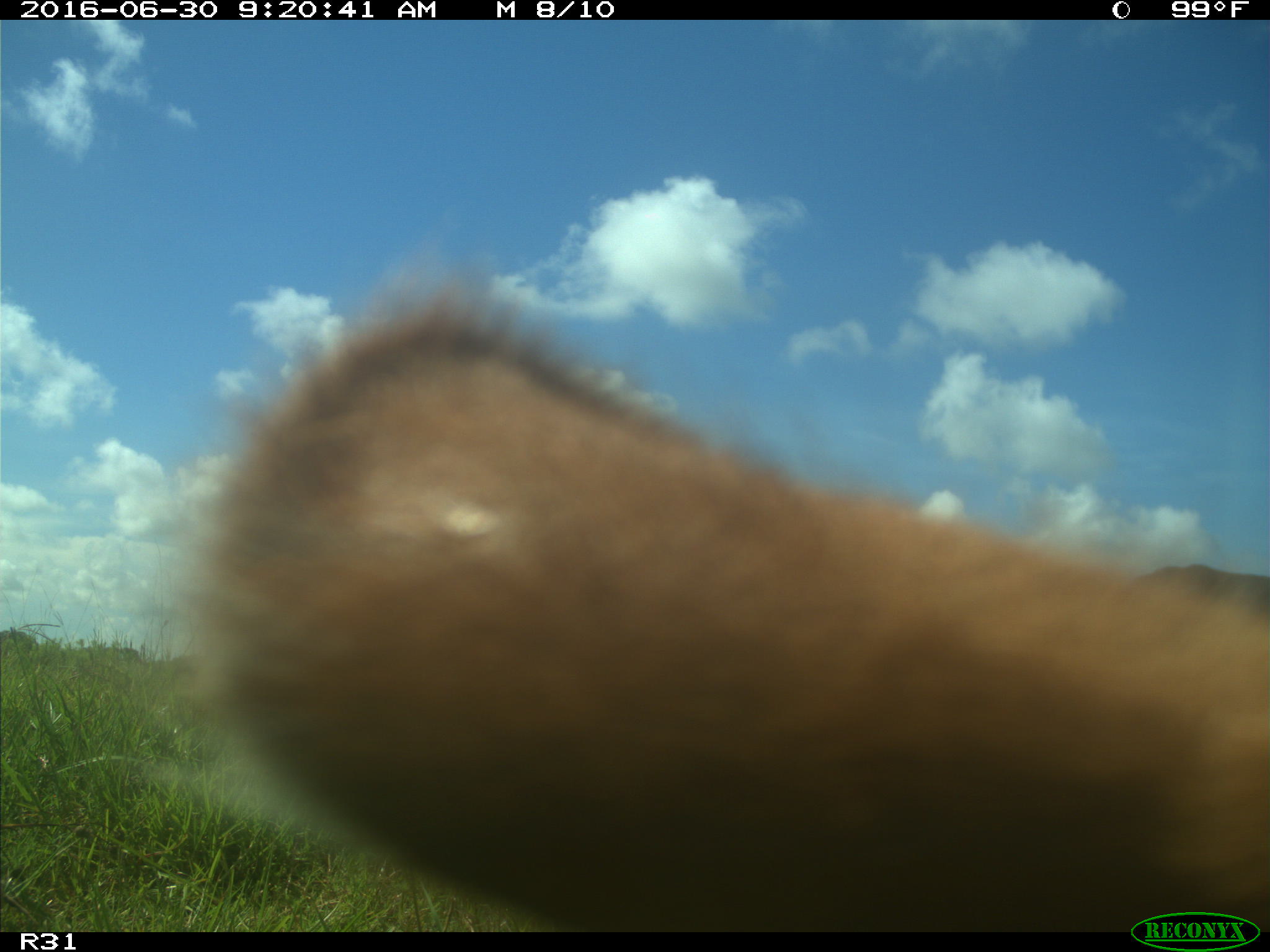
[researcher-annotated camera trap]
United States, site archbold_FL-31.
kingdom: Animalia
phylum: Chordata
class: Mammalia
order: Artiodactyla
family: Bovidae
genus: Bos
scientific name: Bos taurus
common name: domestic cow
Bos taurus (domestic cow).